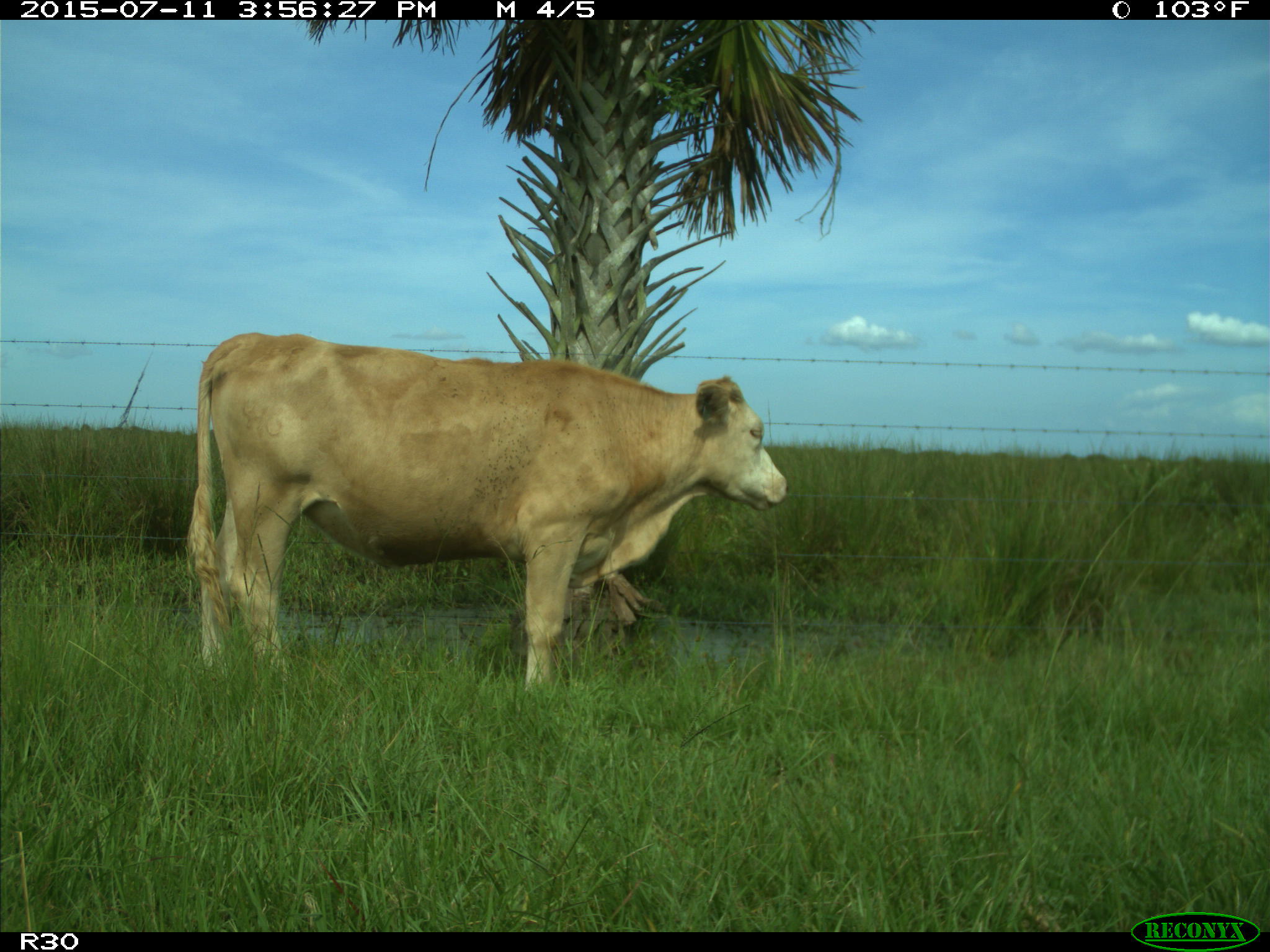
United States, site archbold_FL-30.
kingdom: Animalia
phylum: Chordata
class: Mammalia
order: Artiodactyla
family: Bovidae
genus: Bos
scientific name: Bos taurus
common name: domestic cow